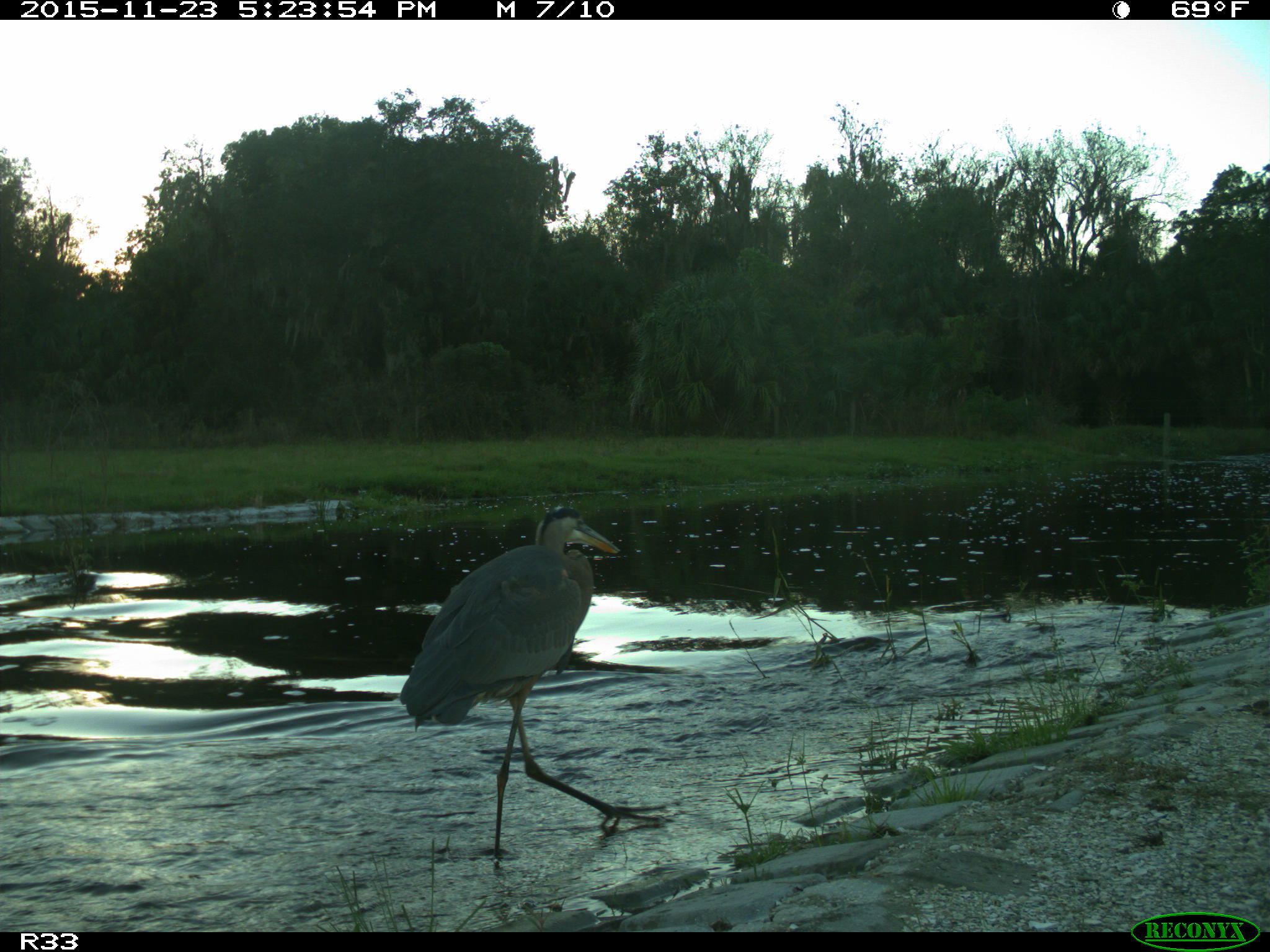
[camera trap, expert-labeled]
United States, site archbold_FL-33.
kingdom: Animalia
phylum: Chordata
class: Aves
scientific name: Aves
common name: birds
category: unidentified bird